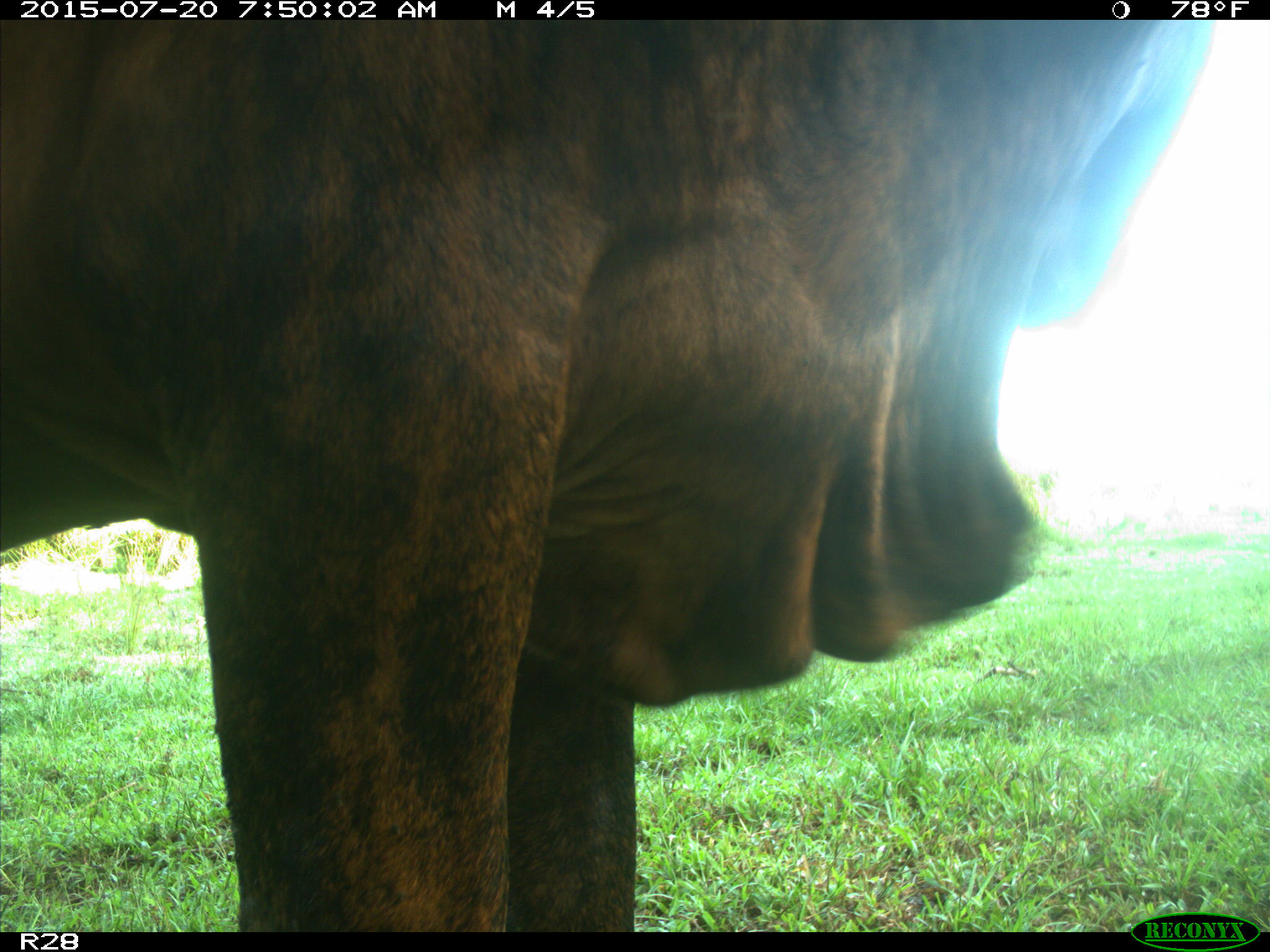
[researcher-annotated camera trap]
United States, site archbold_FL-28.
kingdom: Animalia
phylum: Chordata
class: Mammalia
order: Artiodactyla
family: Bovidae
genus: Bos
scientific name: Bos taurus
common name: domestic cow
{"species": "Bos taurus (domestic cow)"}